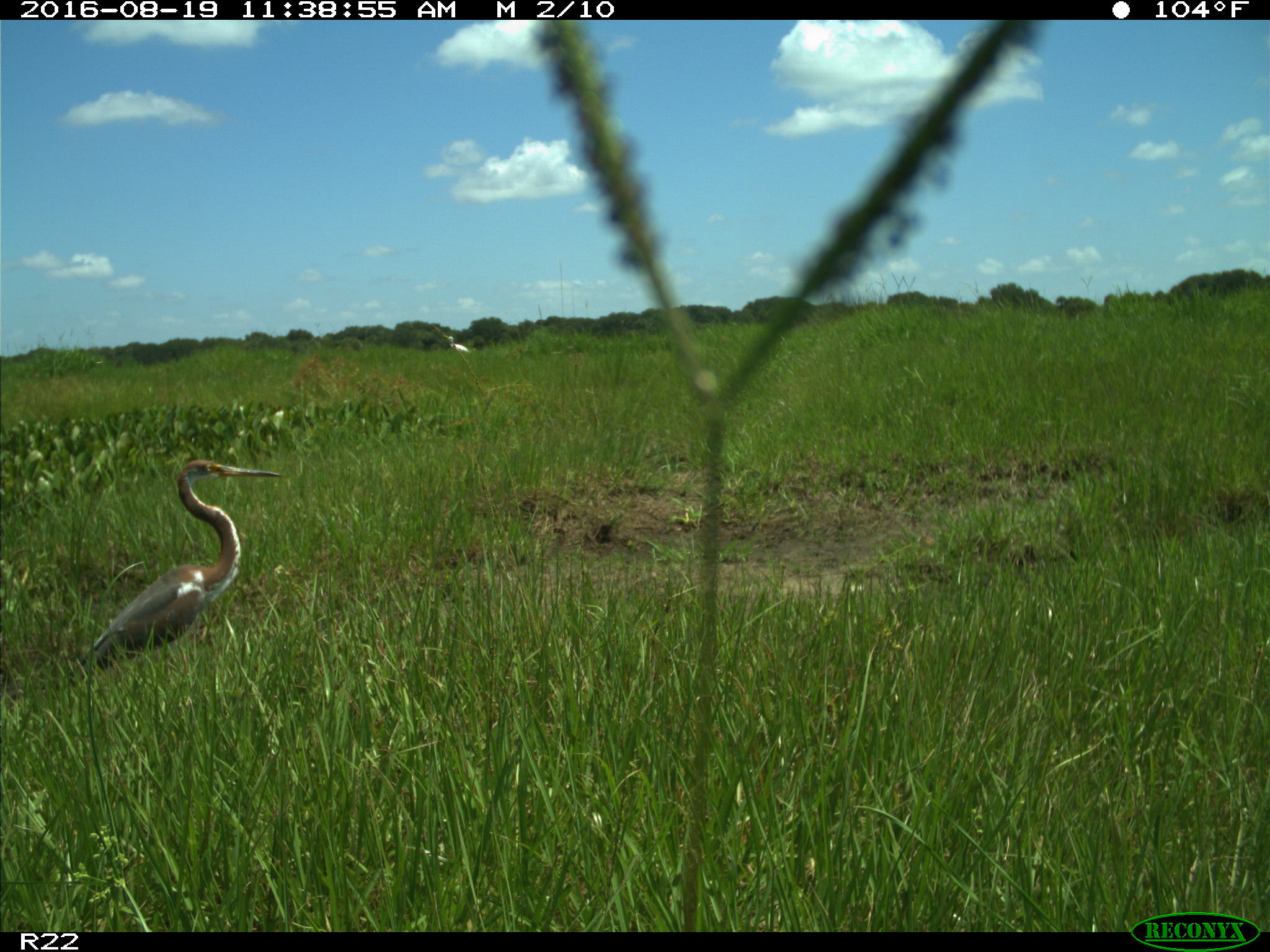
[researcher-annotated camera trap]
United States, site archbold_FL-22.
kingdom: Animalia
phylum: Chordata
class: Aves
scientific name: Aves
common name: birds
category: unidentified bird